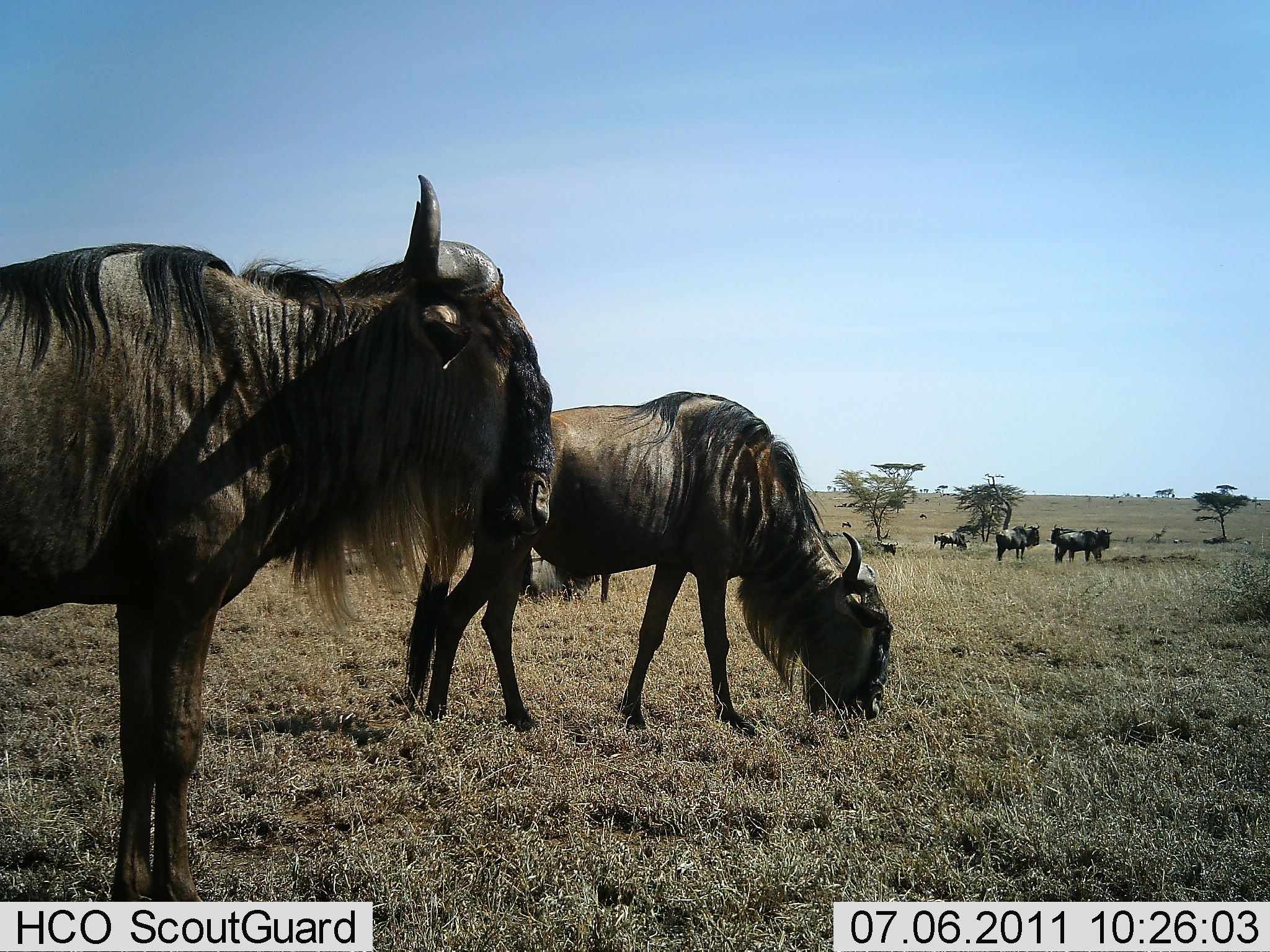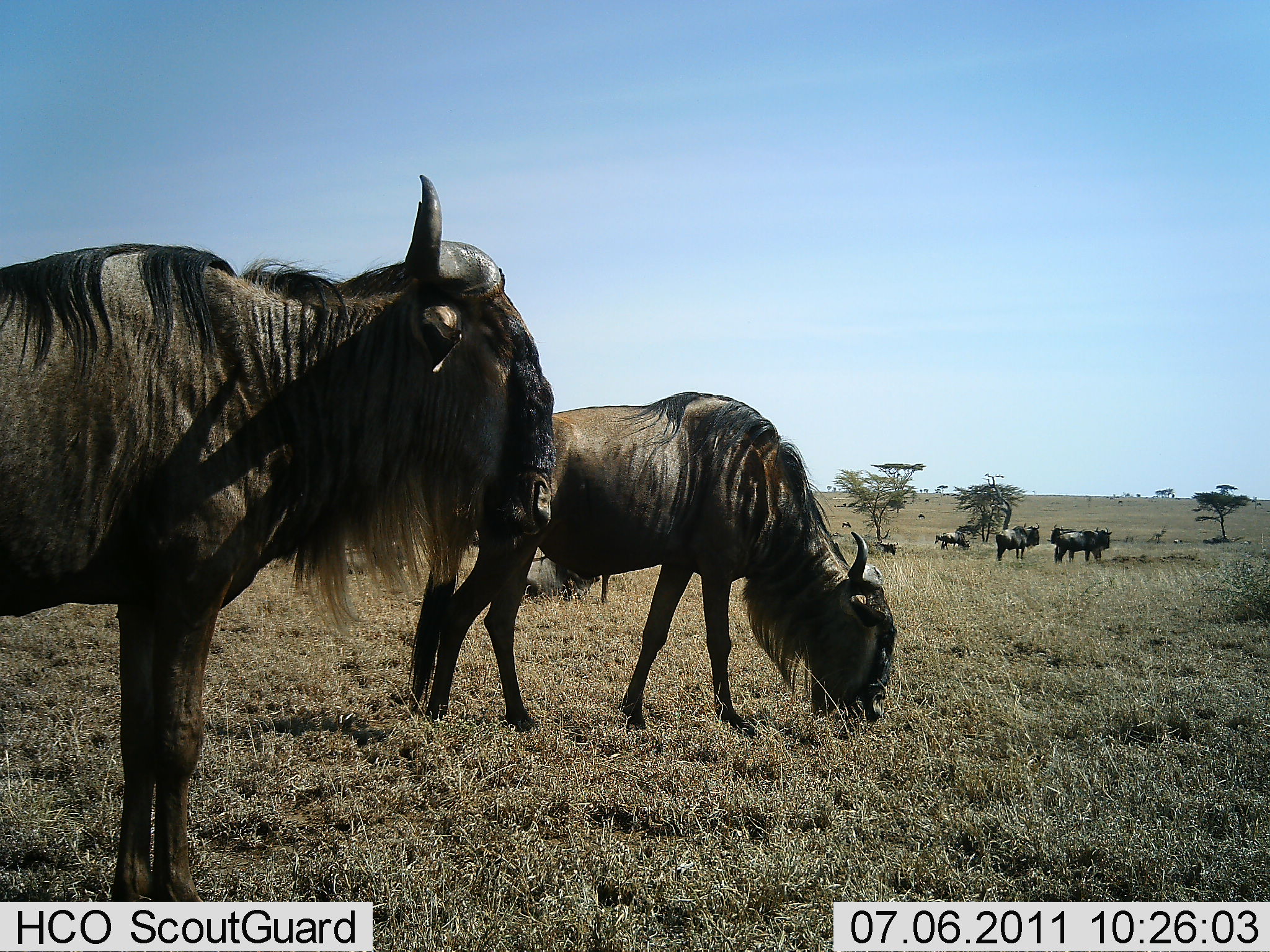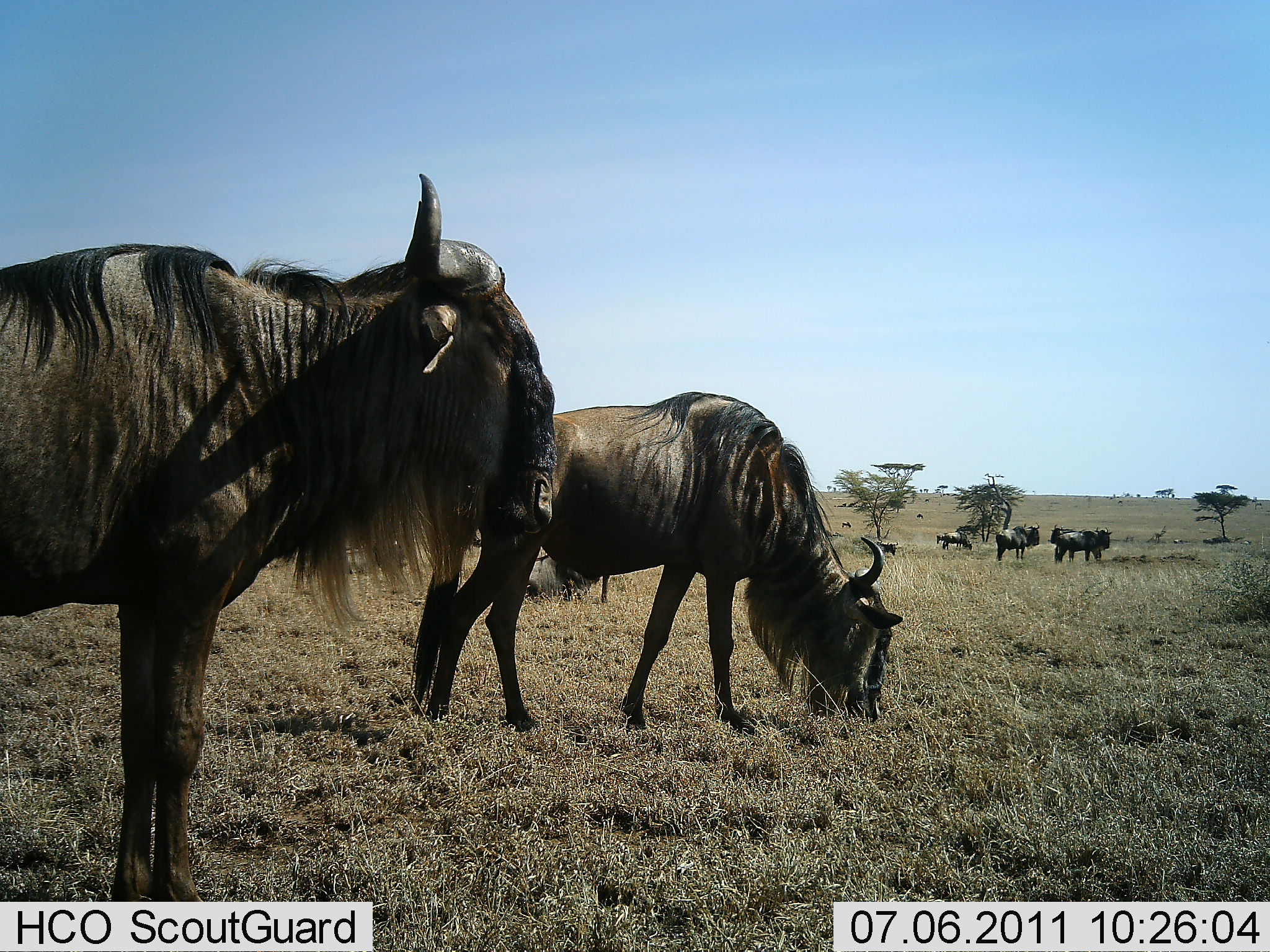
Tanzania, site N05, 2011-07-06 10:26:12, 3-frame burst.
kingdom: Animalia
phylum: Chordata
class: Mammalia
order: Artiodactyla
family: Bovidae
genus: Connochaetes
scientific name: Connochaetes taurinus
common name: blue wildebeest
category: wildebeest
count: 6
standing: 82%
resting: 36%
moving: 36%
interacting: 0%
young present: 0%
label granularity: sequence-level